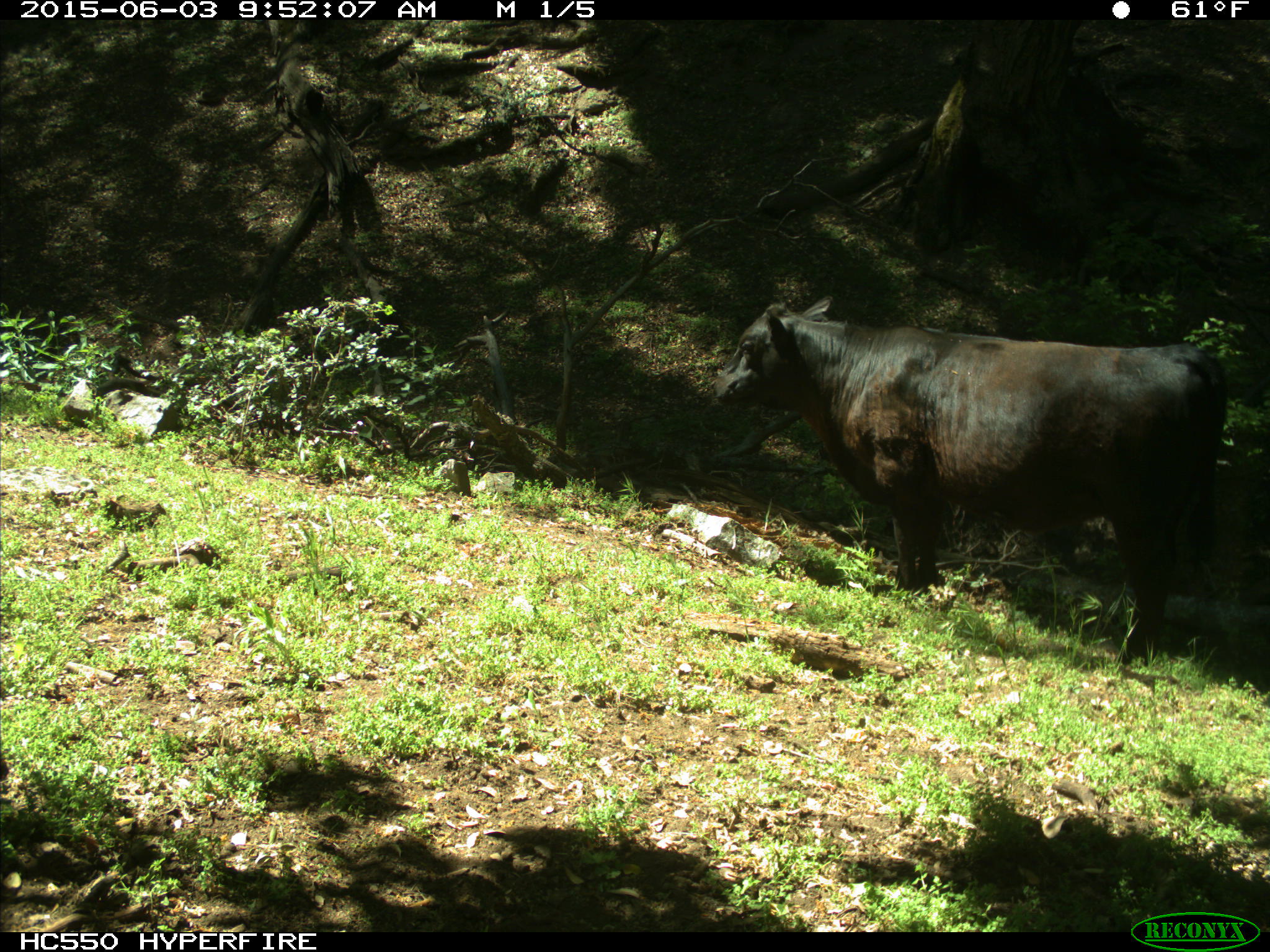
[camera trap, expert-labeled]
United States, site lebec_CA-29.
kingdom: Animalia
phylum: Chordata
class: Mammalia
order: Artiodactyla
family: Bovidae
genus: Bos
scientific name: Bos taurus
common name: domestic cow